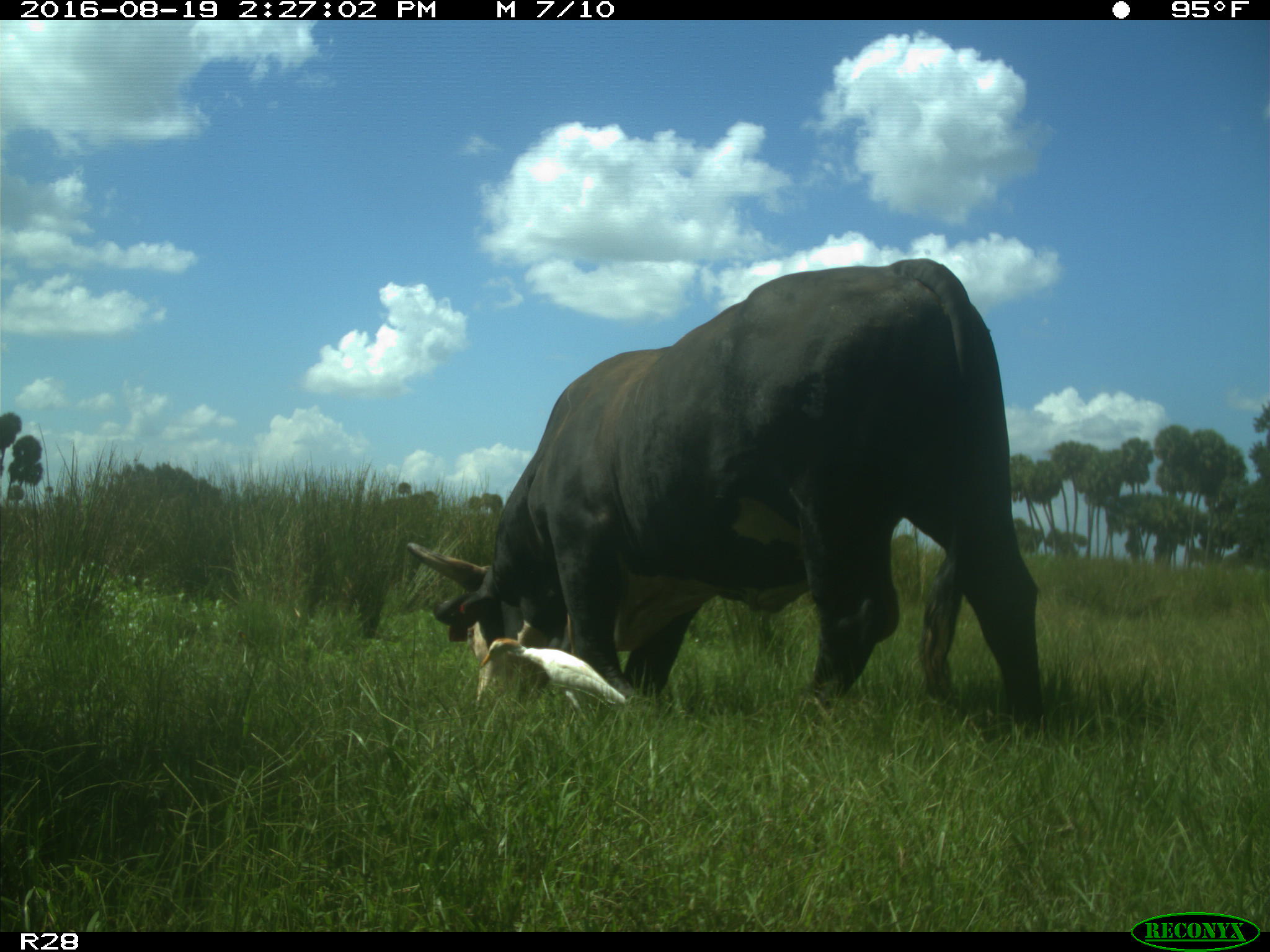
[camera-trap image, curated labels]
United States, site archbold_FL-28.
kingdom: Animalia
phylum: Chordata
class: Mammalia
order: Artiodactyla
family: Bovidae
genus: Bos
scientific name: Bos taurus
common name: domestic cow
Bos taurus (domestic cow).